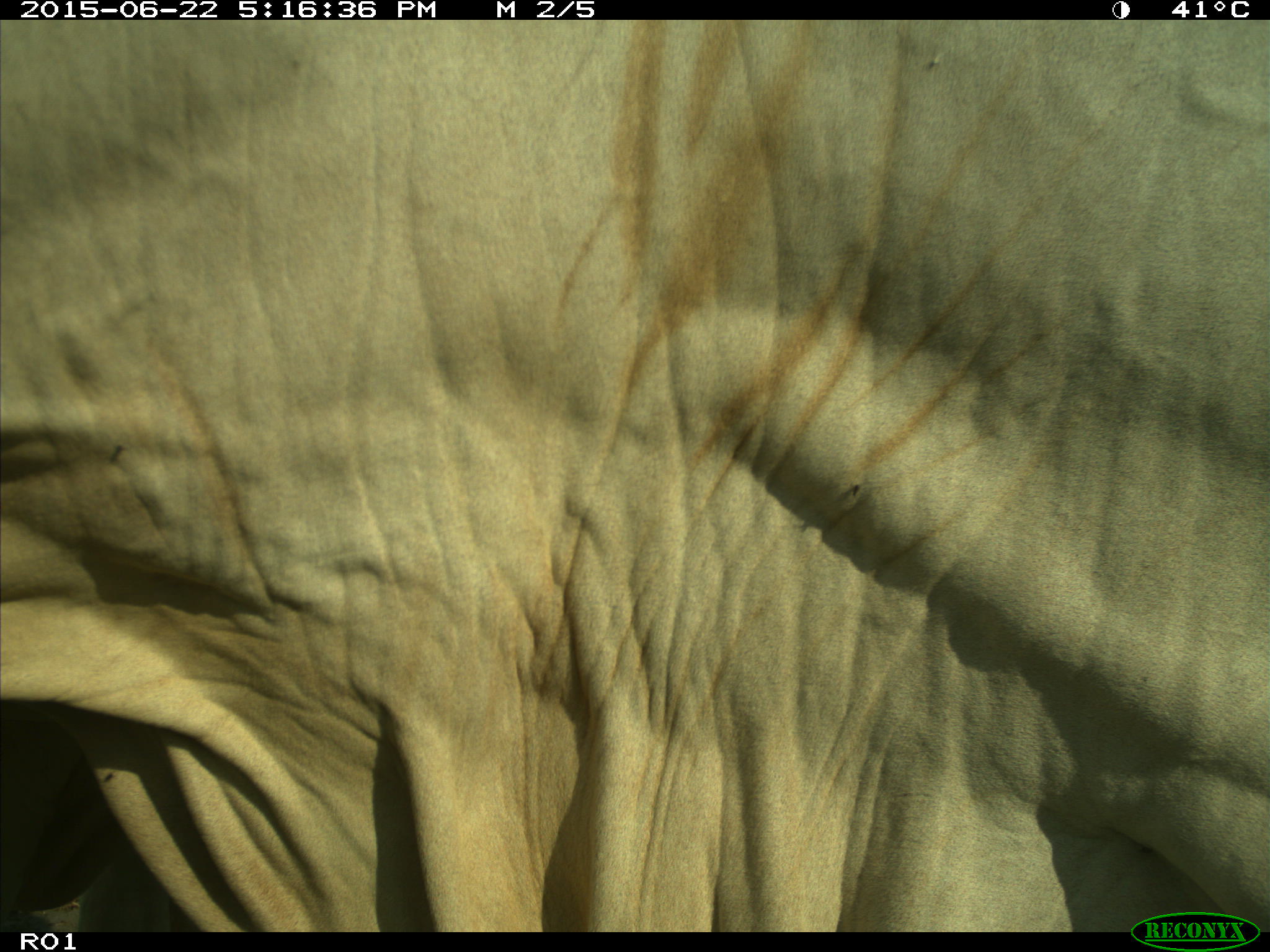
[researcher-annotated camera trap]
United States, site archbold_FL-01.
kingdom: Animalia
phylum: Chordata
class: Mammalia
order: Artiodactyla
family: Bovidae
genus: Bos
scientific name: Bos taurus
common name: domestic cow